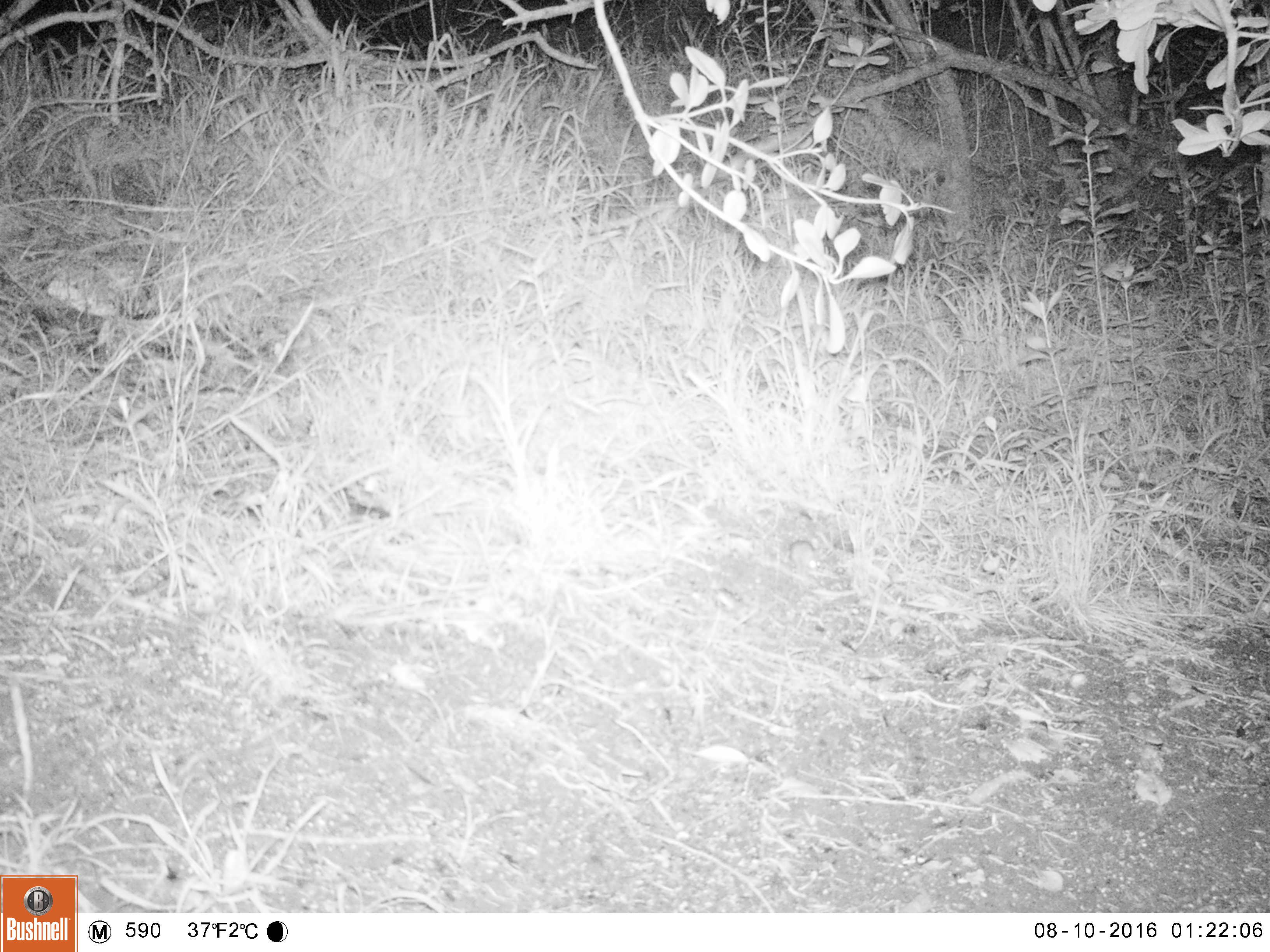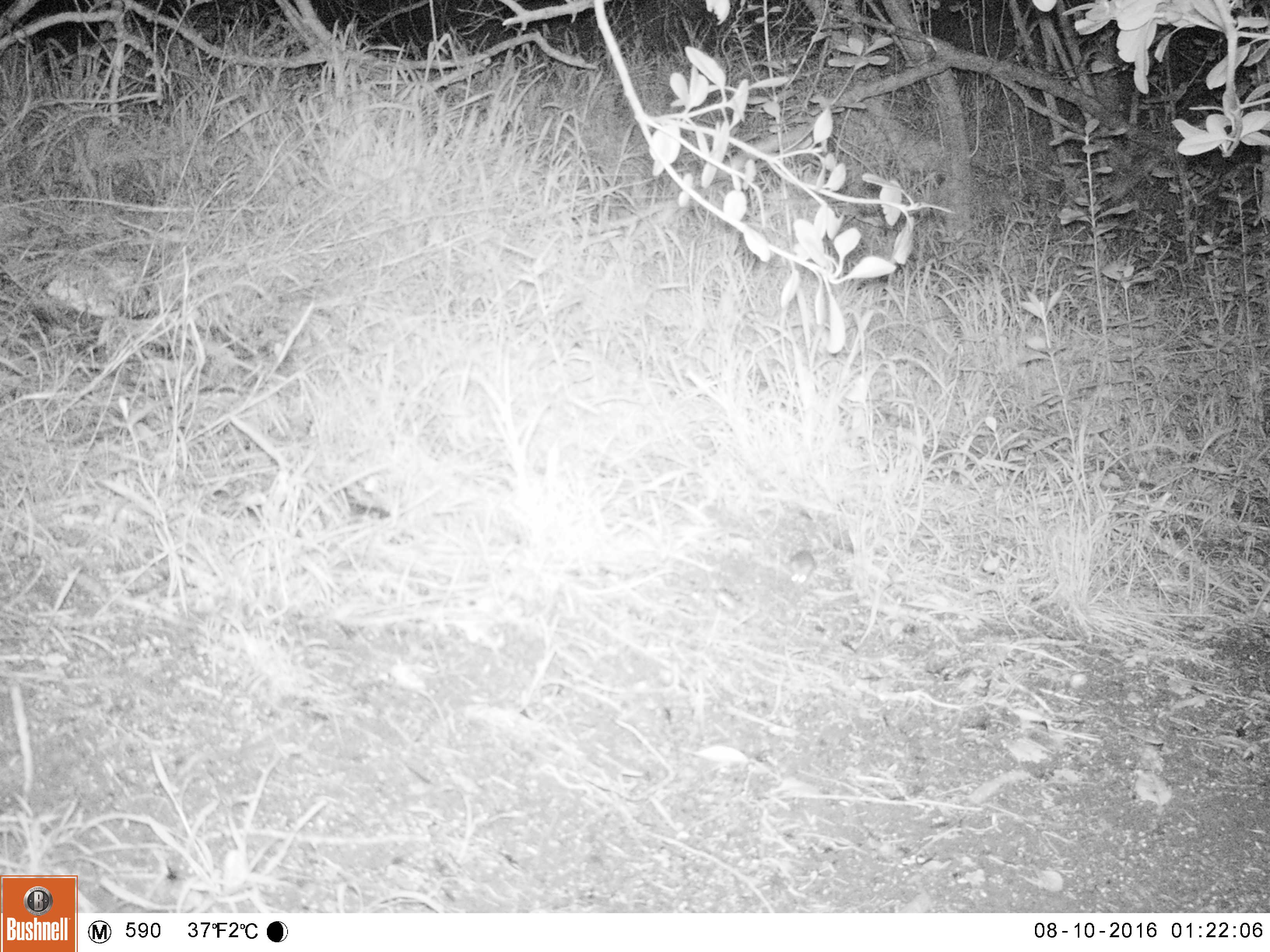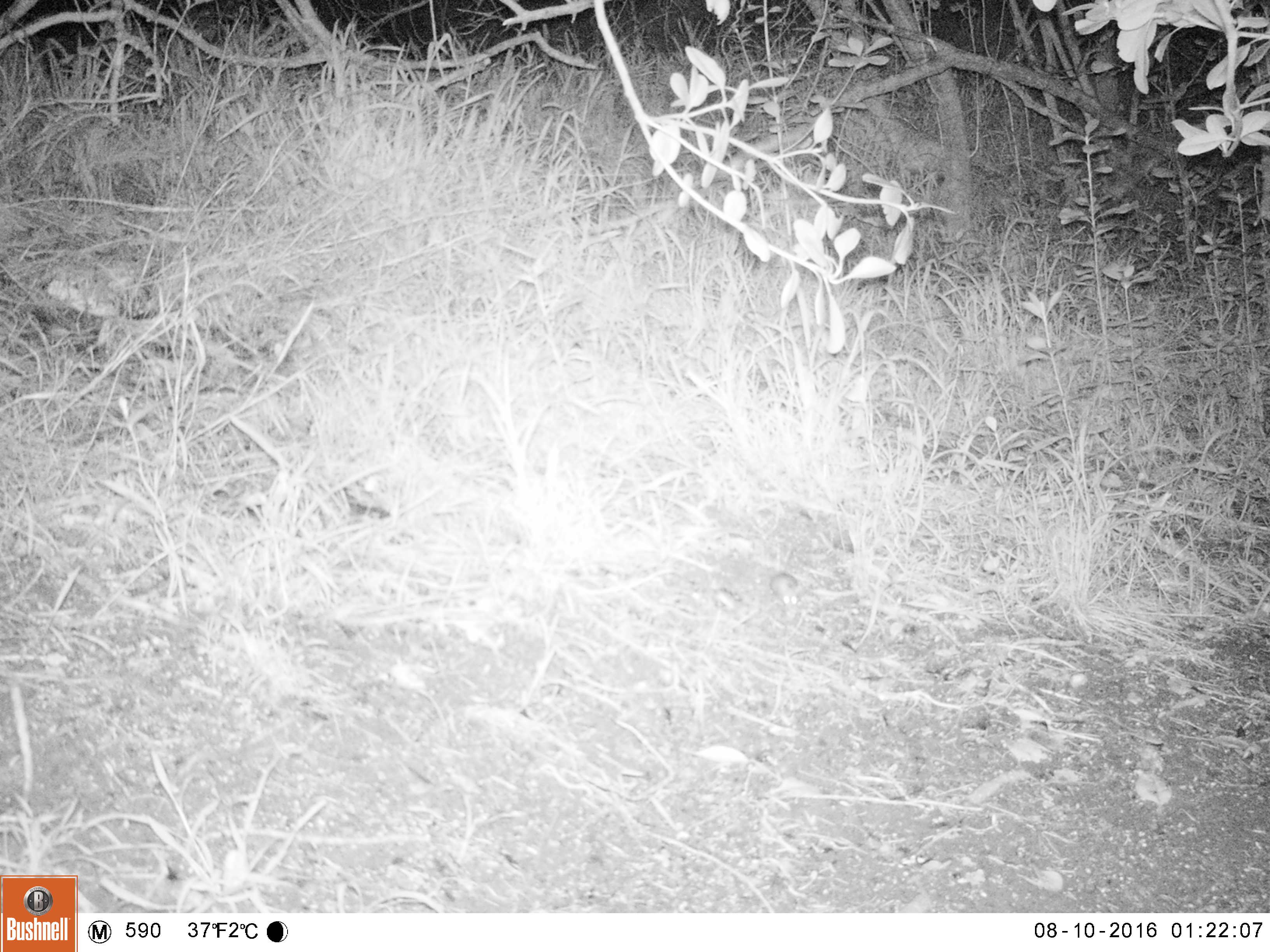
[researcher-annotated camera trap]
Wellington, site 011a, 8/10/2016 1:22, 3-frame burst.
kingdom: Animalia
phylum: Chordata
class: Mammalia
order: Rodentia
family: Muridae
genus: Mus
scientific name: Mus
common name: mouse